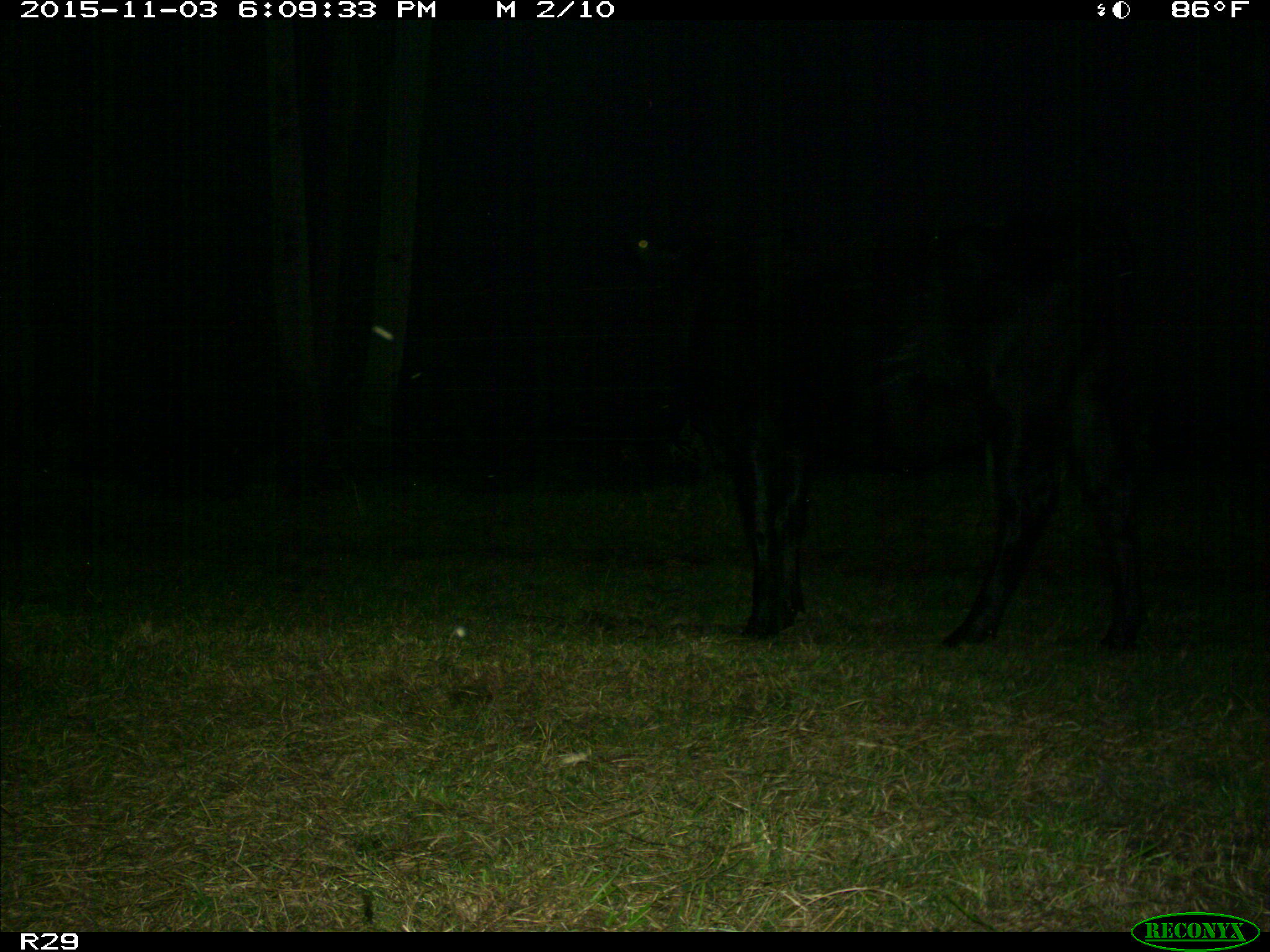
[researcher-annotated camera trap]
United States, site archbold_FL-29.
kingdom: Animalia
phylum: Chordata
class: Mammalia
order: Artiodactyla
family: Bovidae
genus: Bos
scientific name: Bos taurus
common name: domestic cow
Bos taurus (domestic cow).